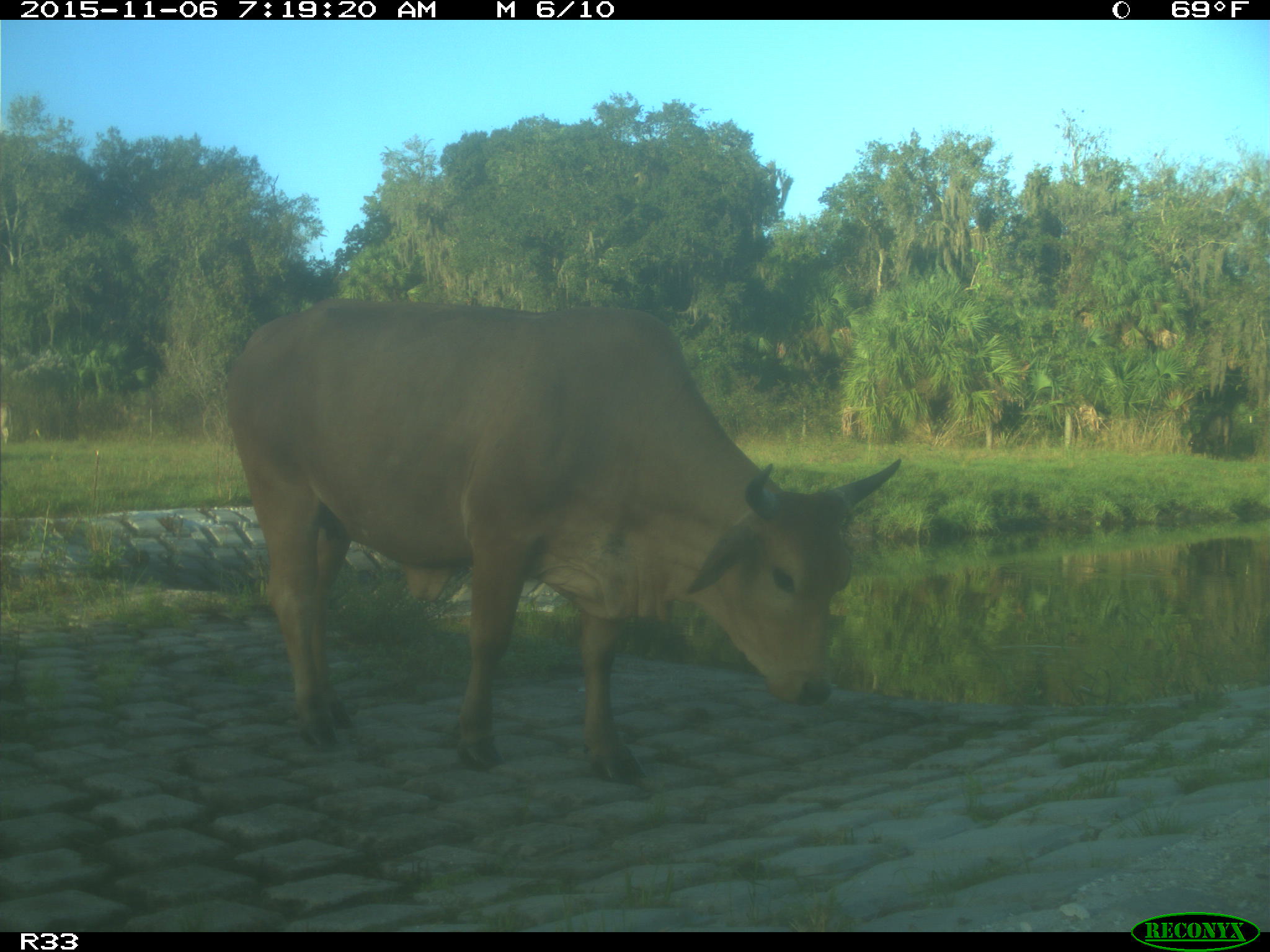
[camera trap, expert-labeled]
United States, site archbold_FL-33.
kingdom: Animalia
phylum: Chordata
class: Mammalia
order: Artiodactyla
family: Bovidae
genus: Bos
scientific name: Bos taurus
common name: domestic cow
Bos taurus (domestic cow).